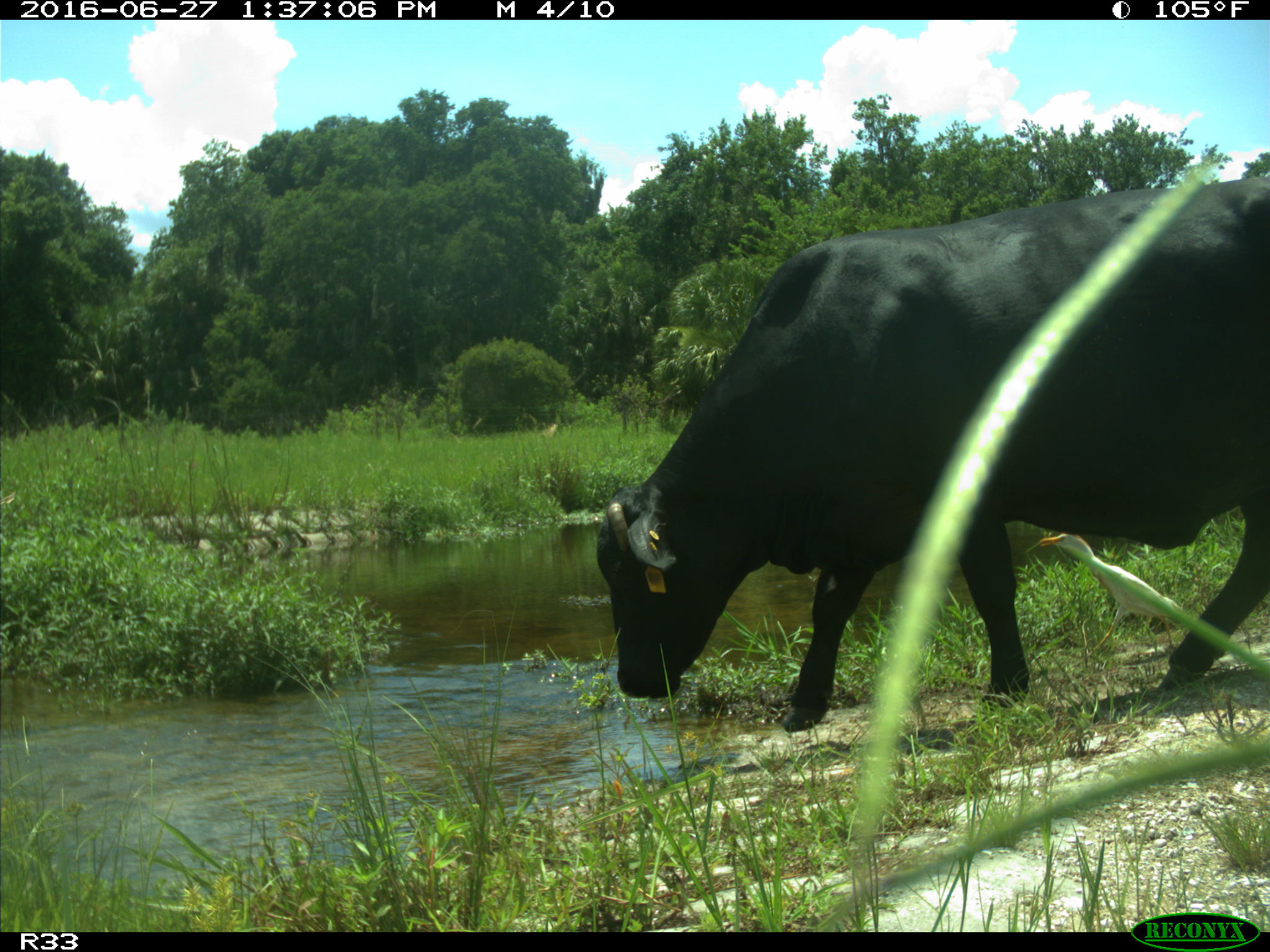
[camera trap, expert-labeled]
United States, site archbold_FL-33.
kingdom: Animalia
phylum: Chordata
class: Mammalia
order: Artiodactyla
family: Bovidae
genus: Bos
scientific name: Bos taurus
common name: domestic cow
Bos taurus (domestic cow).